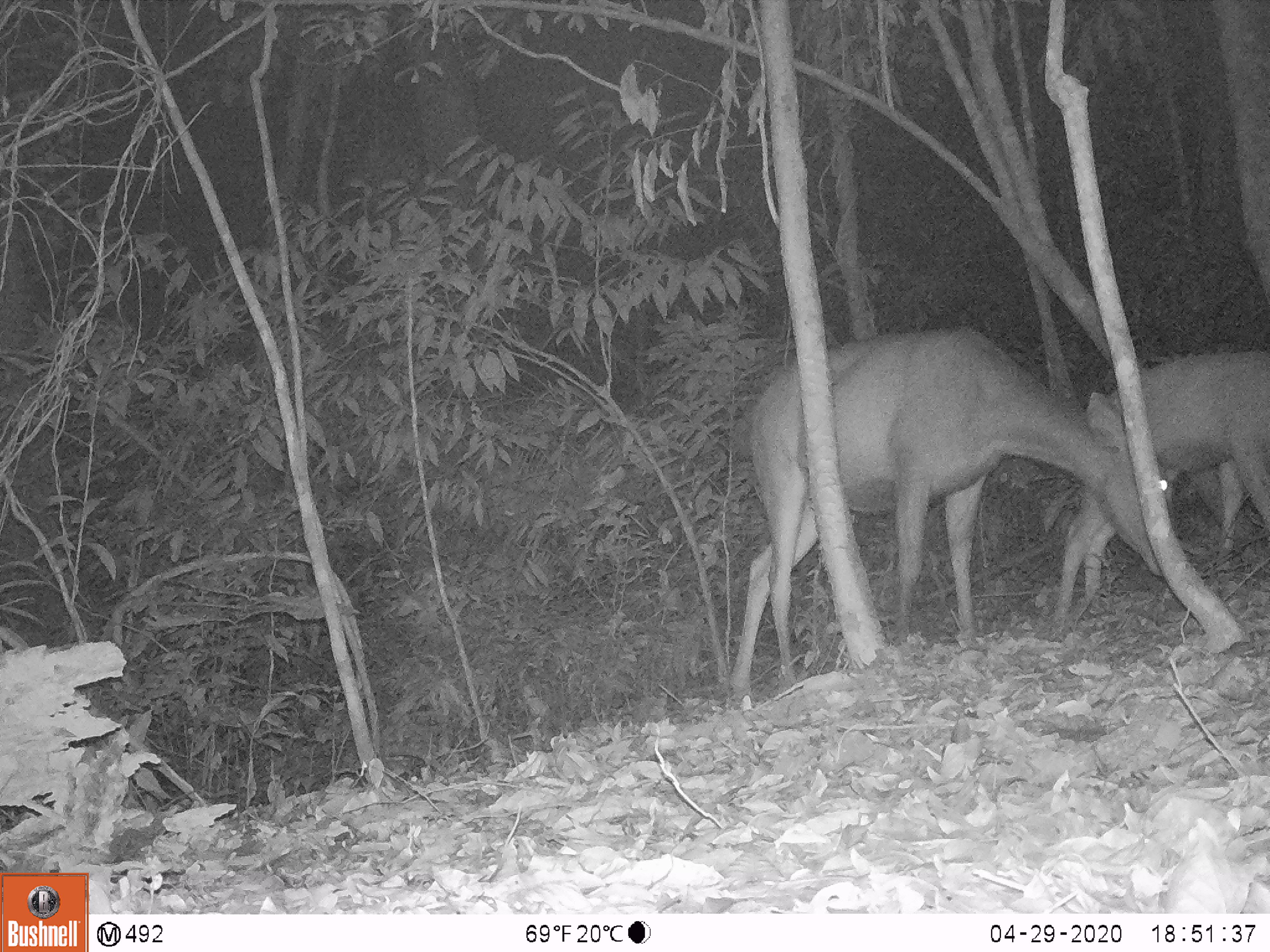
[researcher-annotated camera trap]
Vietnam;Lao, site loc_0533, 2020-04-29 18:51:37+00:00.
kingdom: Animalia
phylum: Chordata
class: Mammalia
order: Artiodactyla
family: Cervidae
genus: Rusa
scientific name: Rusa unicolor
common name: sambar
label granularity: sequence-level